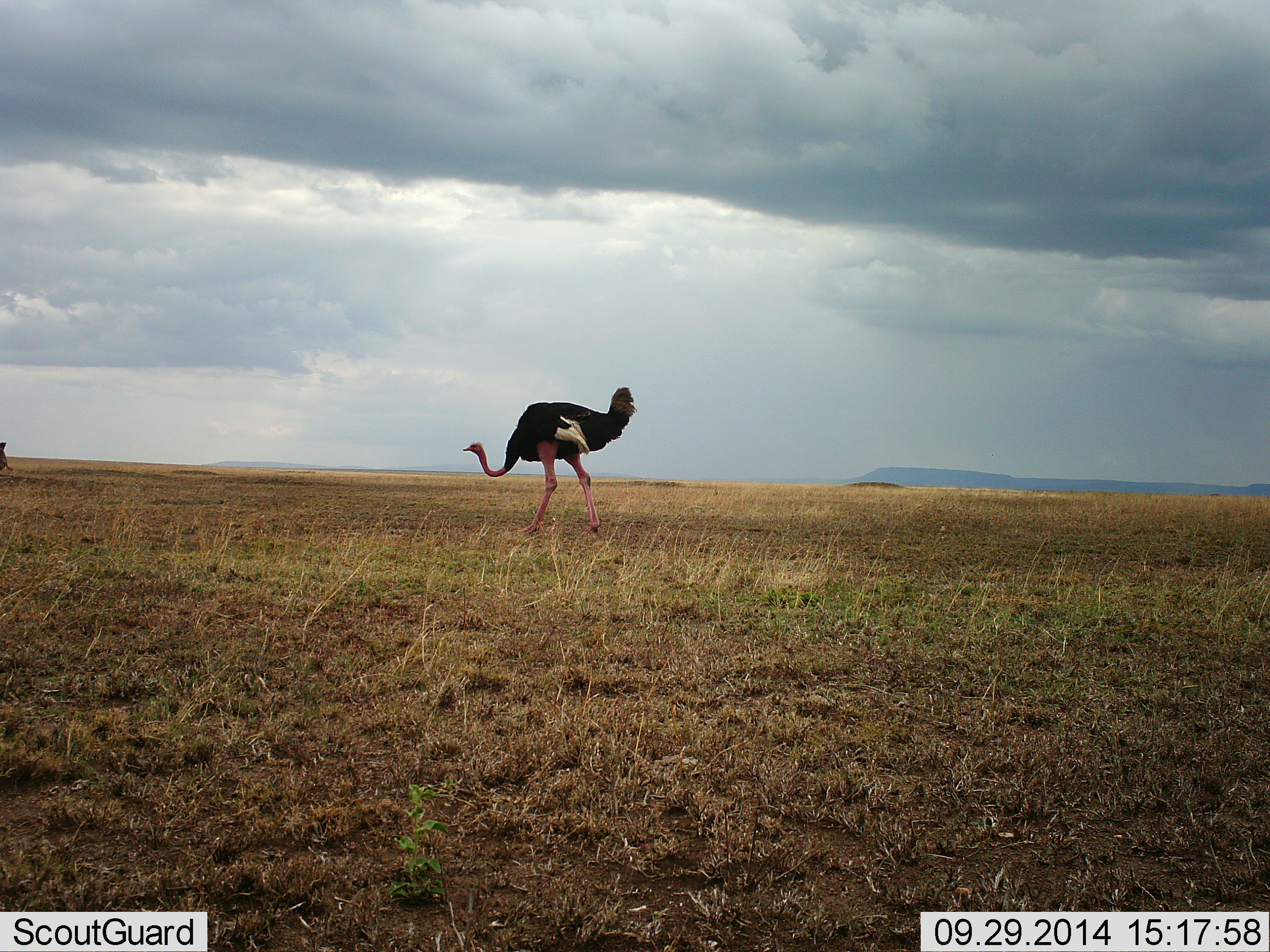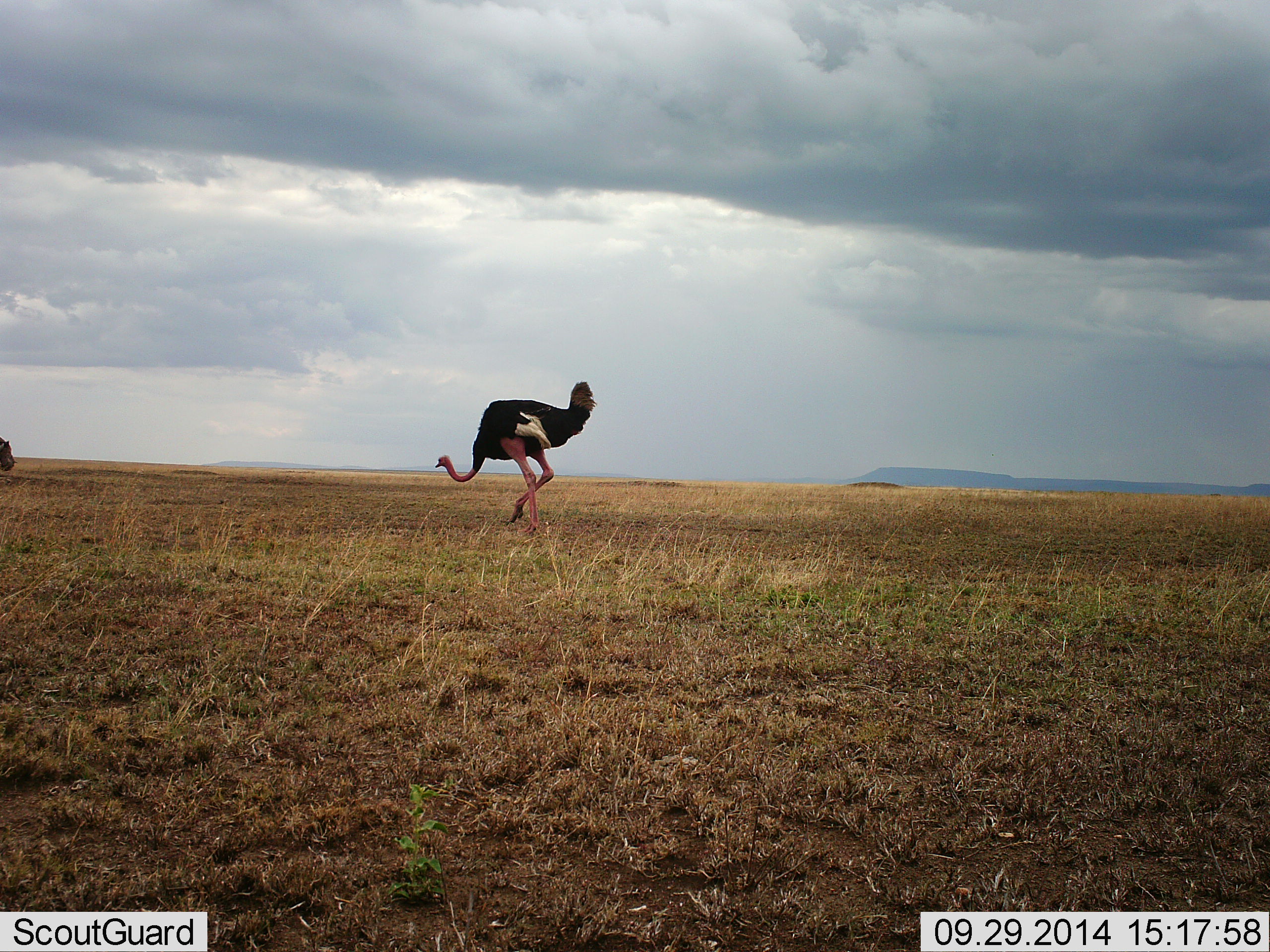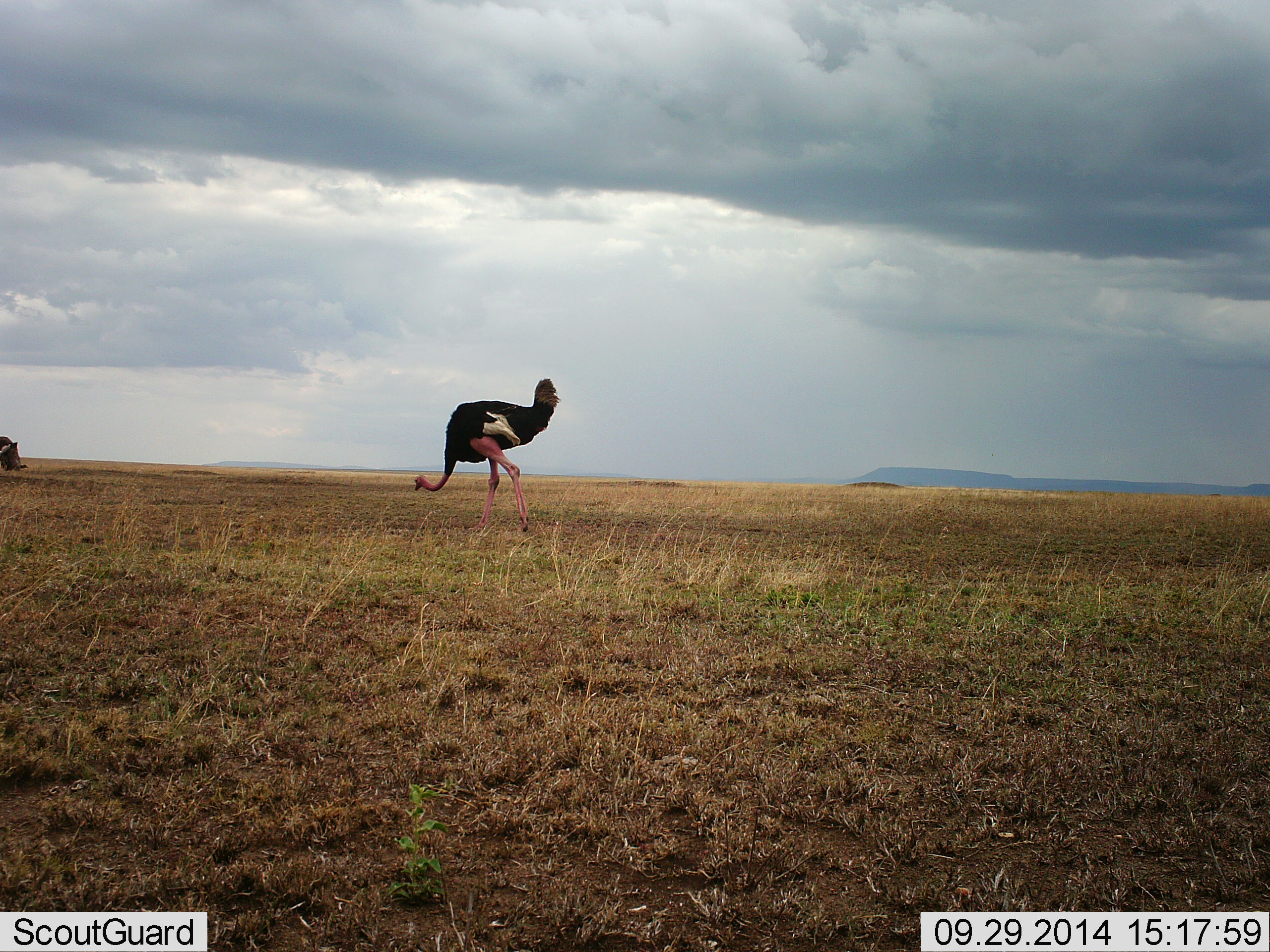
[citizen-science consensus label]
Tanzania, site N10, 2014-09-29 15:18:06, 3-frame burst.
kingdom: Animalia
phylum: Chordata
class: Aves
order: Struthioniformes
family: Struthionidae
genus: Struthio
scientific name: Struthio camelus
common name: ostrich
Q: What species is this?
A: Ostrich (Struthio camelus).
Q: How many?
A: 1.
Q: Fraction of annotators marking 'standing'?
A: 7%.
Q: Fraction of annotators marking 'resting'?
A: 7%.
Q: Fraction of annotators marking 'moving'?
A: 87%.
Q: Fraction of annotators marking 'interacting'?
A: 13%.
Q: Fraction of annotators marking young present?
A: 0%.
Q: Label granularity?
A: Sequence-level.